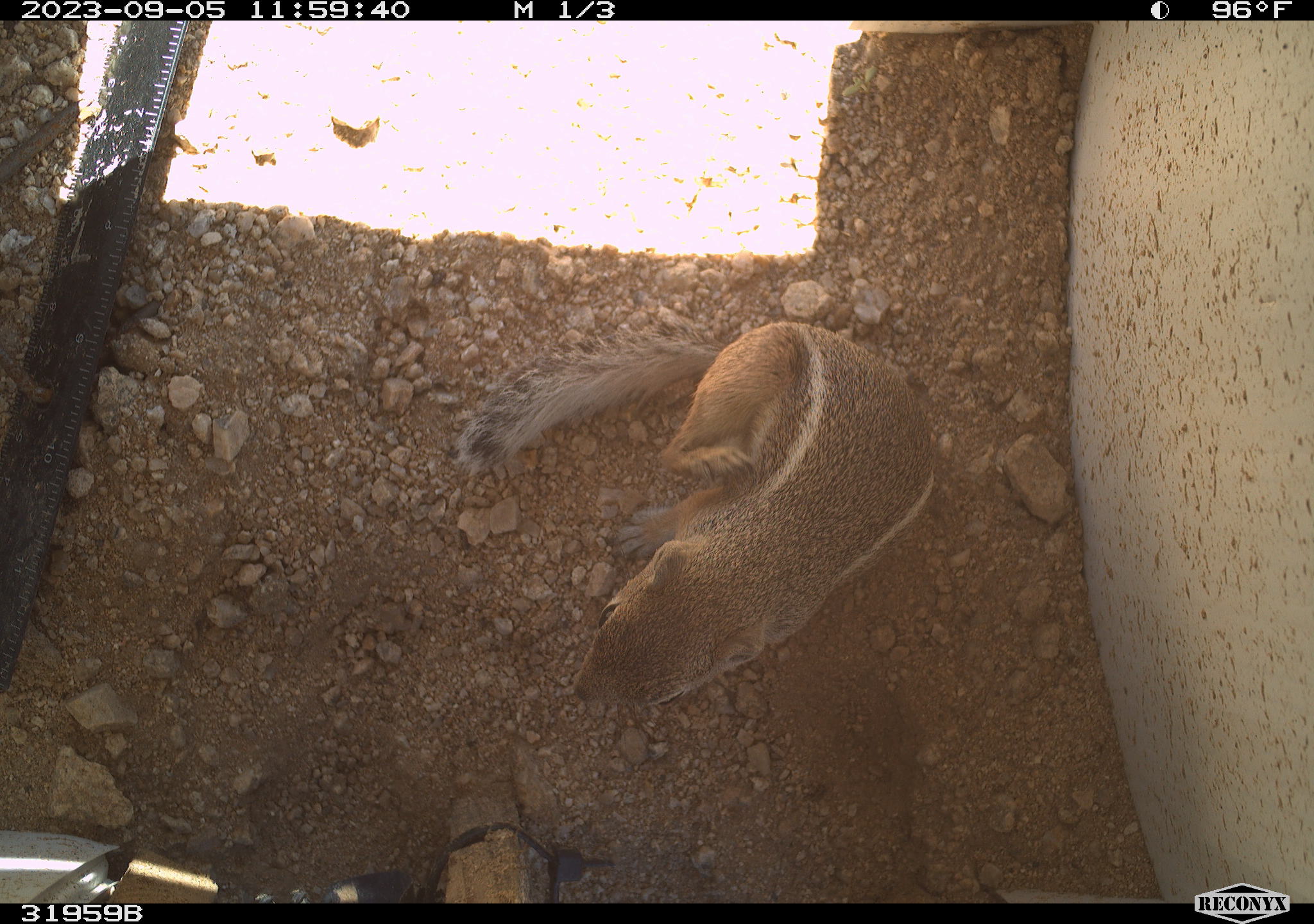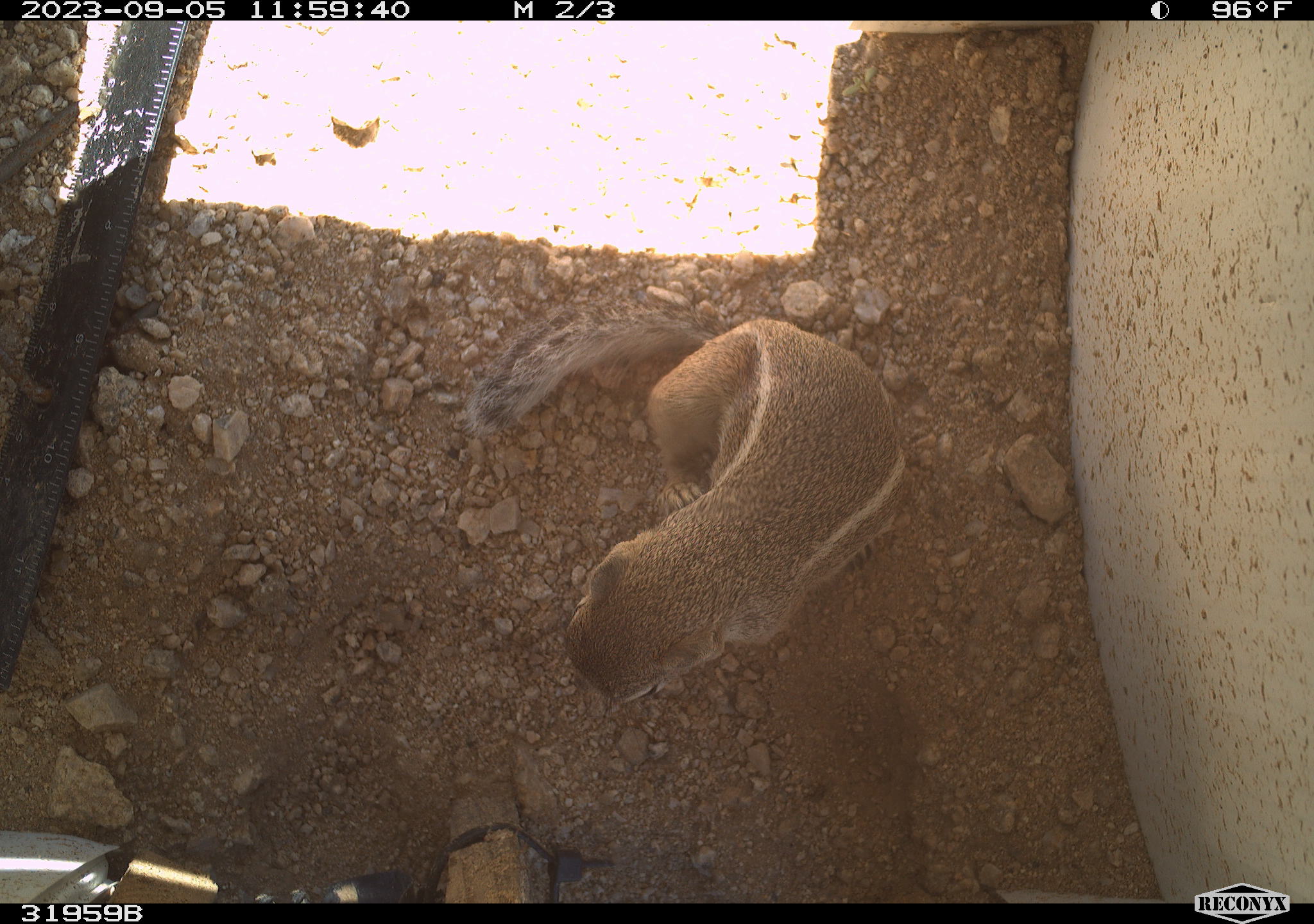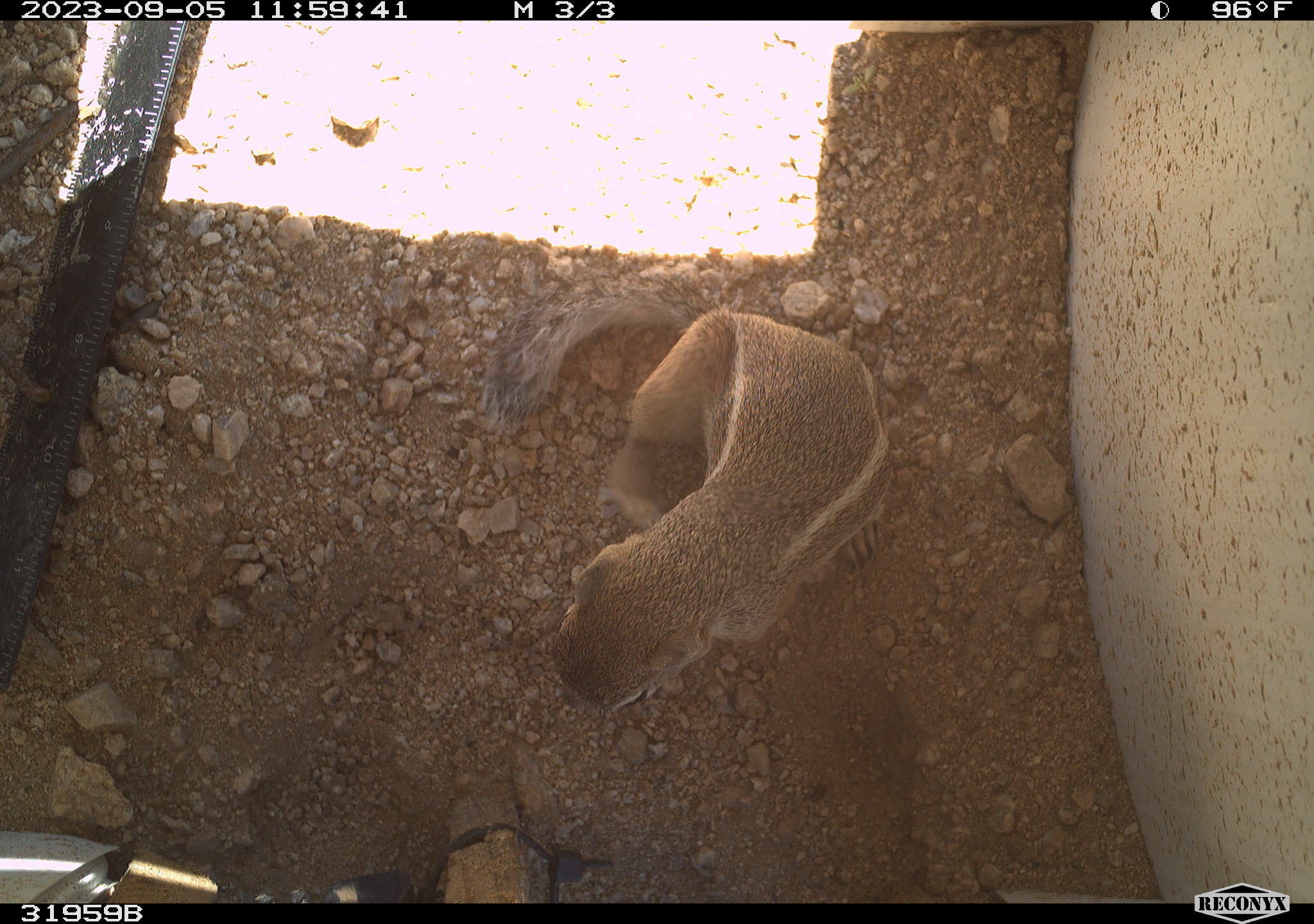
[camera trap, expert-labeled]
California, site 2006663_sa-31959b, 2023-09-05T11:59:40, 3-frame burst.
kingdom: Animalia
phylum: Chordata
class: Mammalia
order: Rodentia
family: Sciuridae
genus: Ammospermophilus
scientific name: Ammospermophilus leucurus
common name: white-tailed antelope squirrel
White-tailed antelope squirrel (Ammospermophilus leucurus).